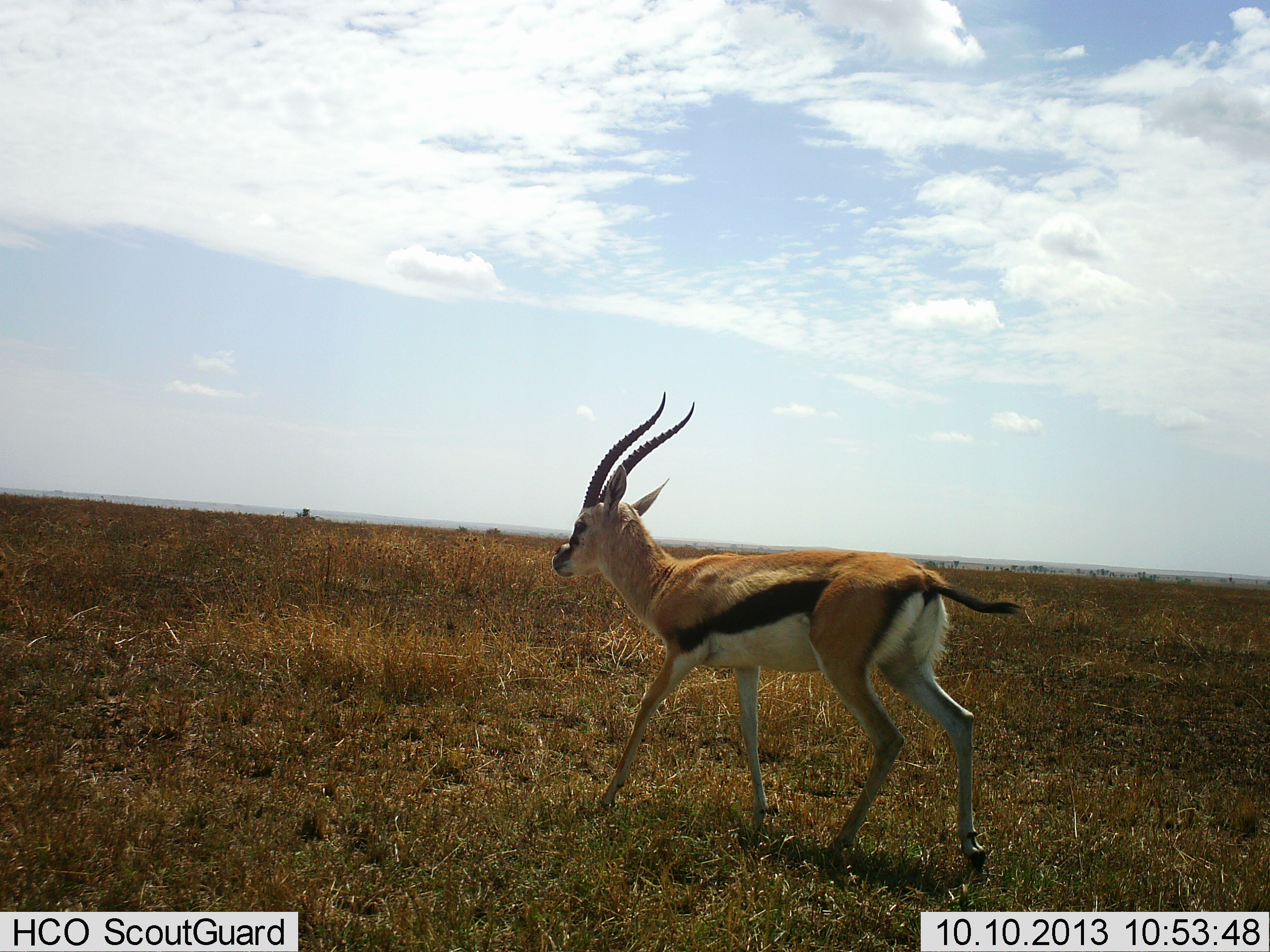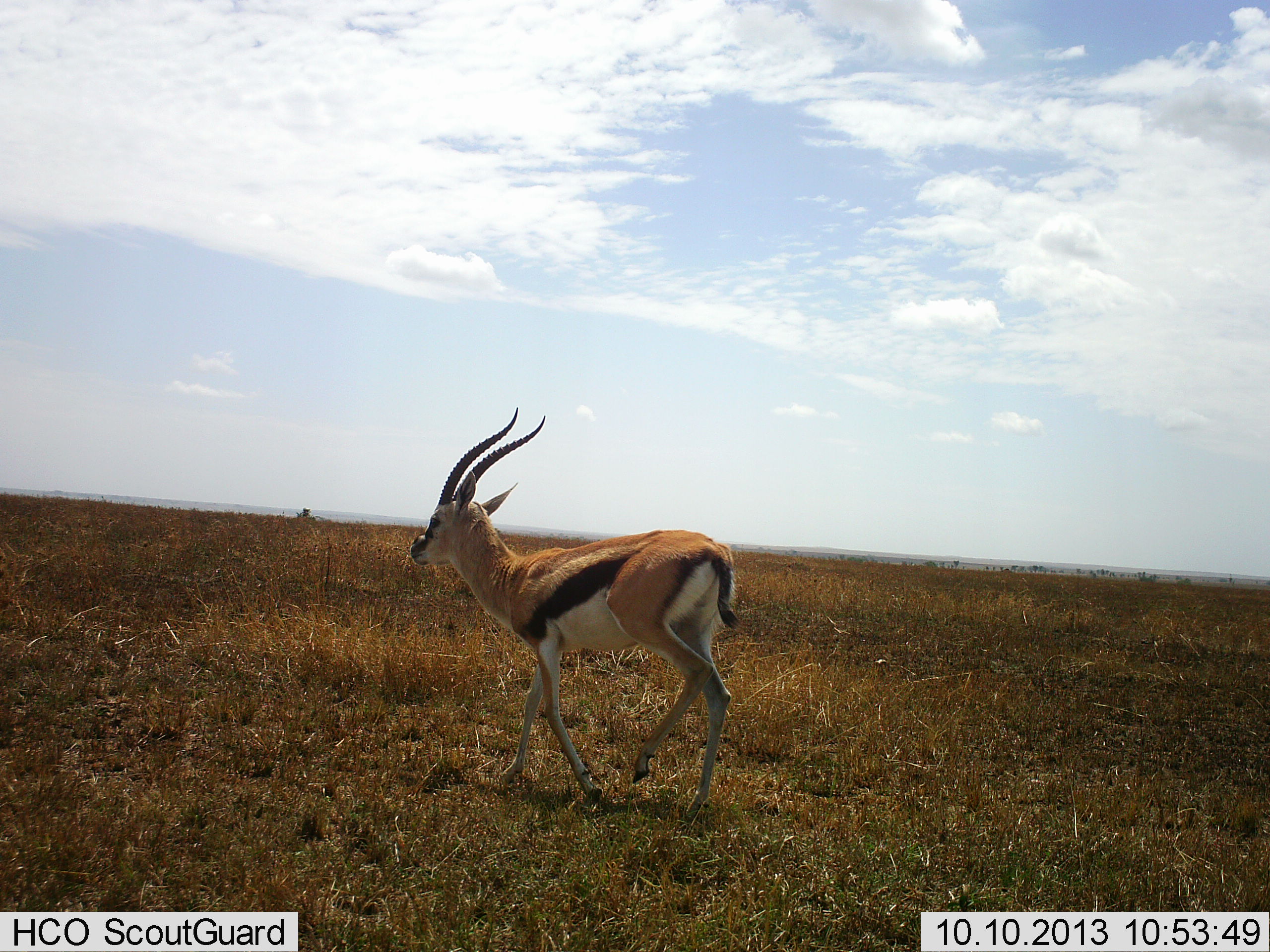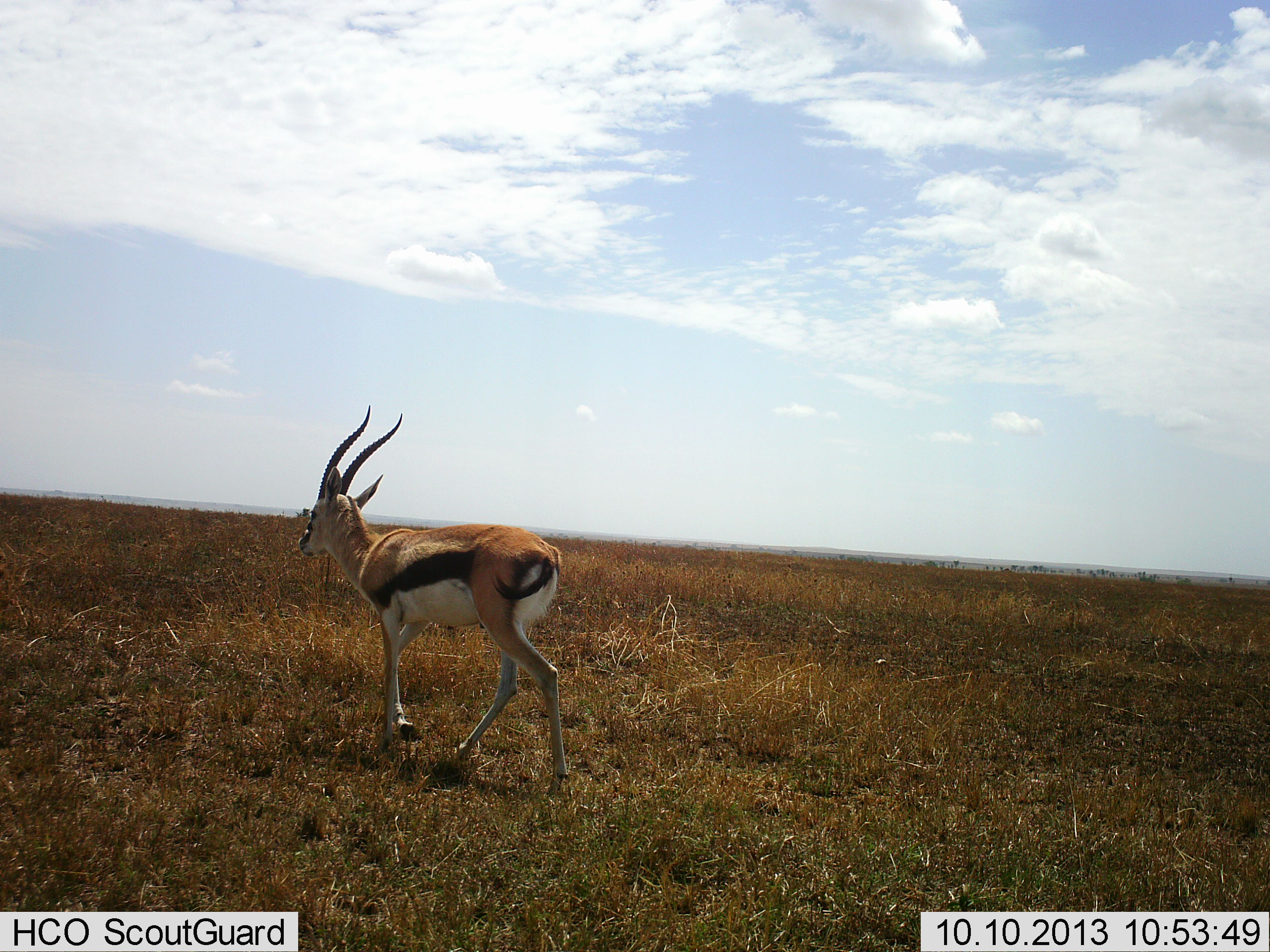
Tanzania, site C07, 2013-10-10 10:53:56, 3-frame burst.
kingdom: Animalia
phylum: Chordata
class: Mammalia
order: Artiodactyla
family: Bovidae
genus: Eudorcas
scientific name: Eudorcas thomsonii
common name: thomson's gazelle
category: gazellethomsons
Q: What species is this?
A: Gazellethomsons (thomson's gazelle) (Eudorcas thomsonii).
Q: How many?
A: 1.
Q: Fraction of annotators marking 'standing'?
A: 10%.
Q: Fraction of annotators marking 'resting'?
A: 0%.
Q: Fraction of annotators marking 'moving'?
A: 100%.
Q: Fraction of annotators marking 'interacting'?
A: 0%.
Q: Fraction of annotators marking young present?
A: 0%.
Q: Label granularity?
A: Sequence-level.